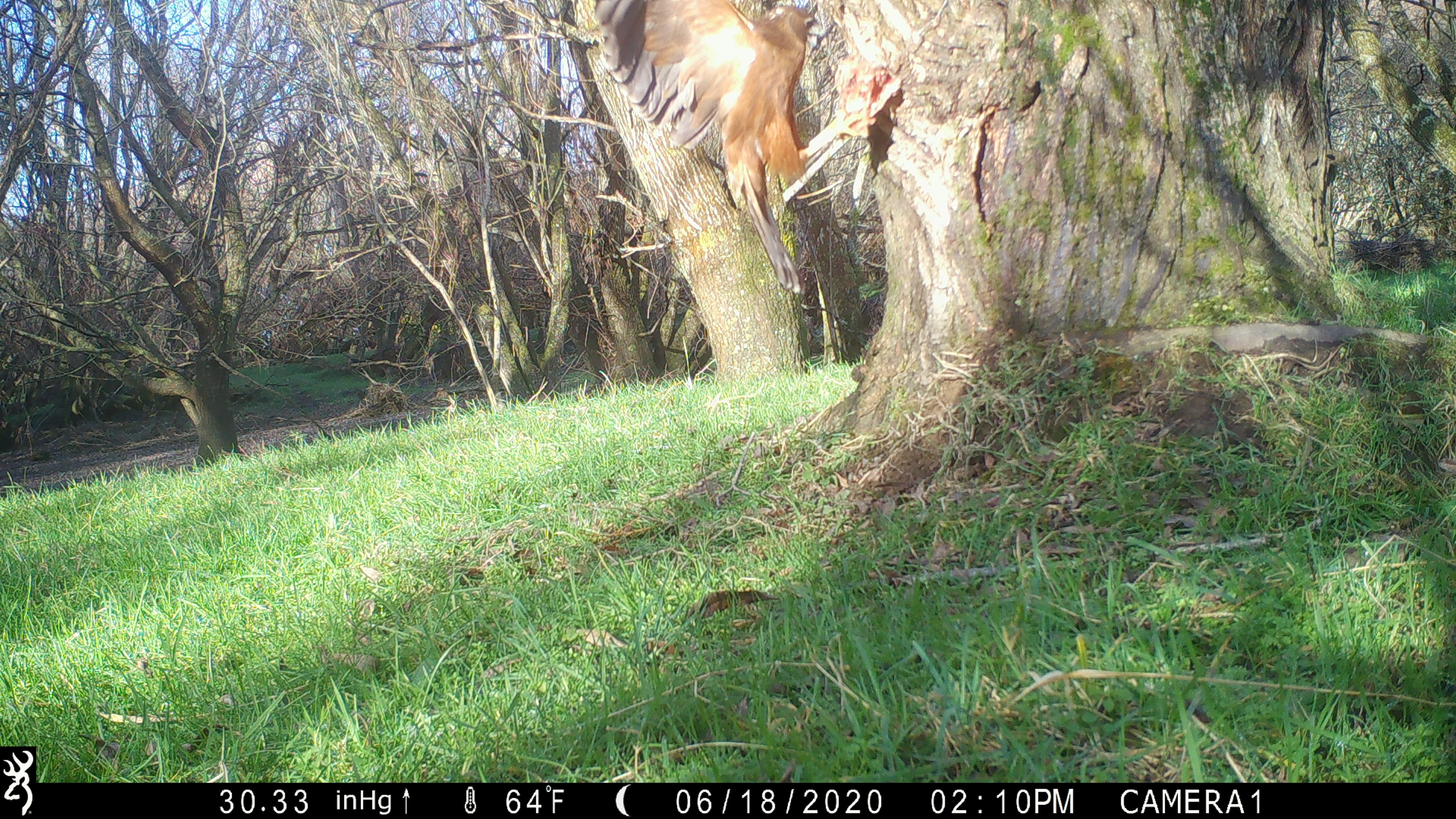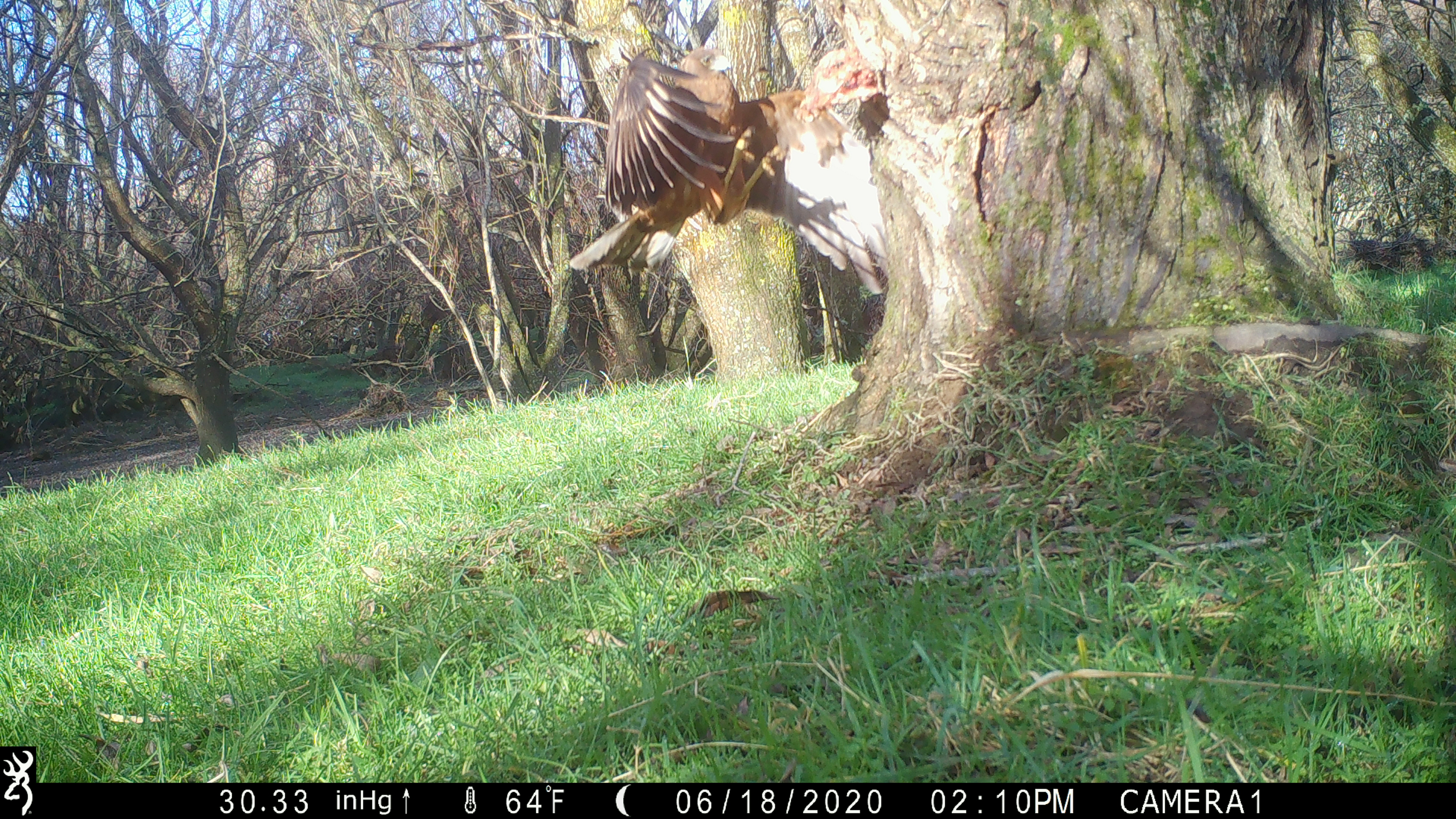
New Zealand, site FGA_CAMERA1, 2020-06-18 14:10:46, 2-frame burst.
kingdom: Animalia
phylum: Chordata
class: Aves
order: Accipitriformes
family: Accipitridae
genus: Circus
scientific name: Circus approximans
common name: swamp harrier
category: harrier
Harrier (swamp harrier) (Circus approximans).